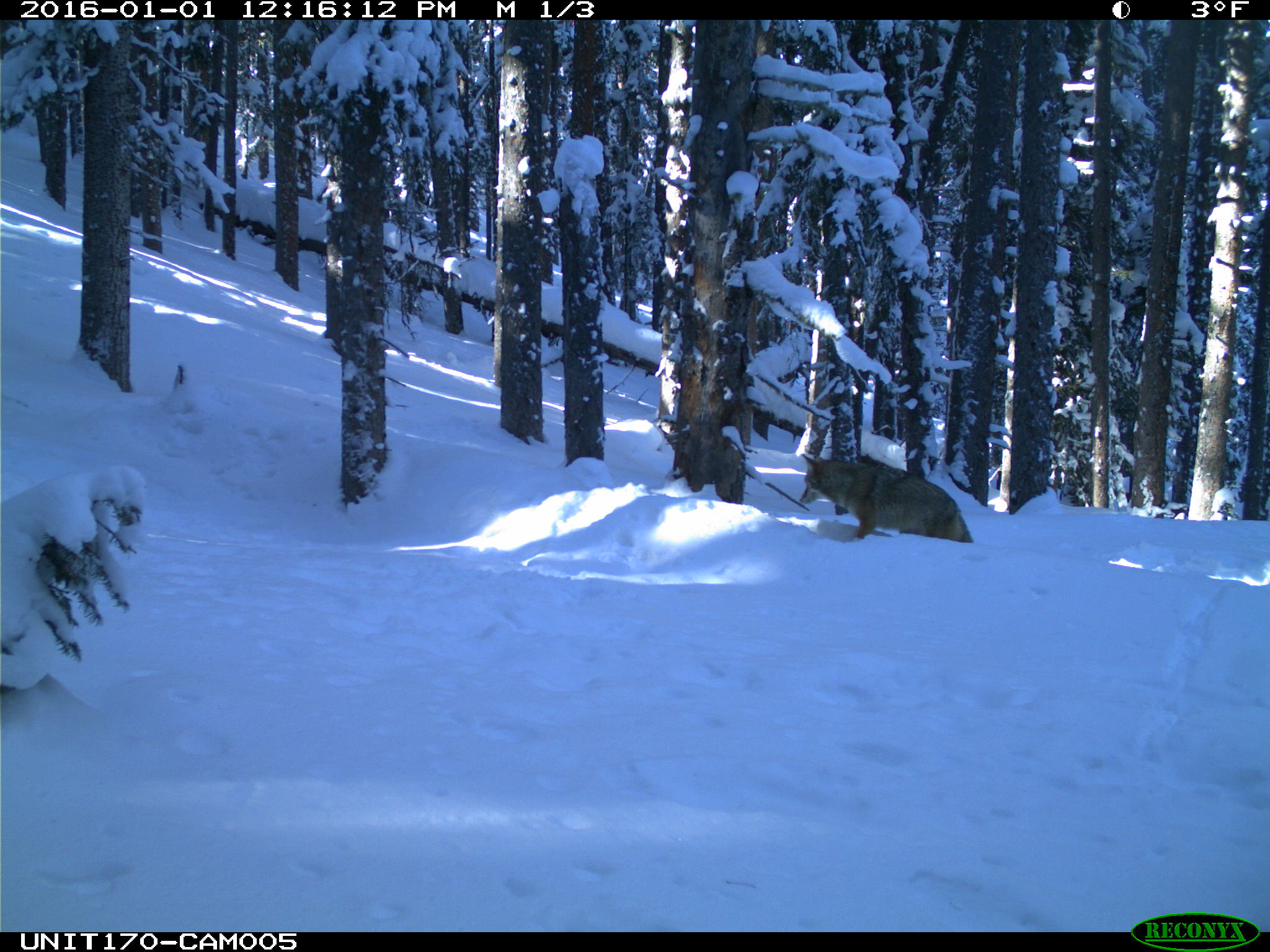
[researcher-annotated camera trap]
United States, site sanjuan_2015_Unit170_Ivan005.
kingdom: Animalia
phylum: Chordata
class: Mammalia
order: Carnivora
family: Canidae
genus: Canis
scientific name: Canis latrans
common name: coyote